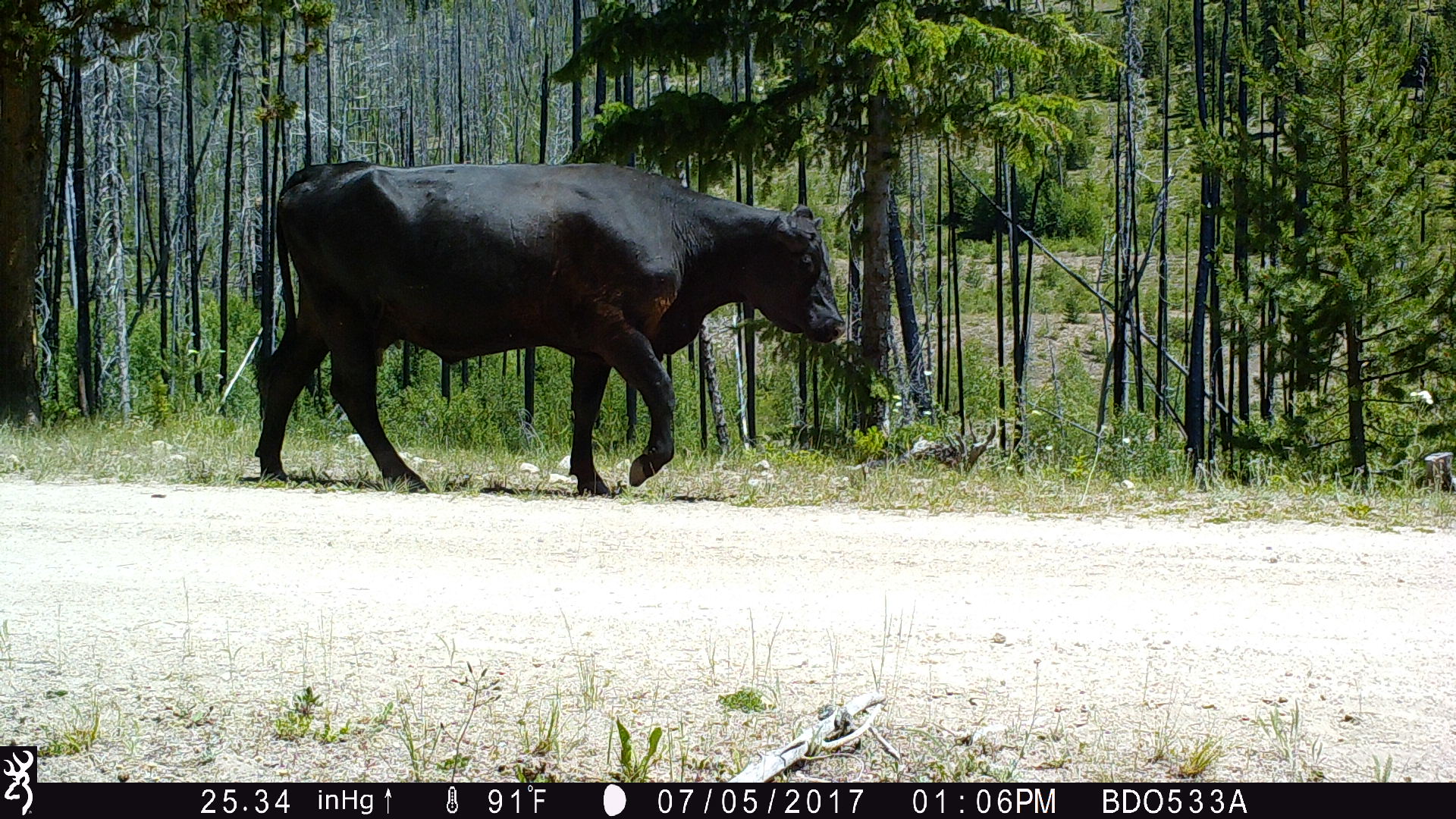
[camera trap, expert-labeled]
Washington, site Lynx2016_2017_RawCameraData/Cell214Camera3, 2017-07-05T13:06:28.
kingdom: Animalia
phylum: Chordata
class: Mammalia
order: Artiodactyla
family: Bovidae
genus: Bos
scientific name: Bos taurus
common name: domestic cattle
Domestic cattle (Bos taurus). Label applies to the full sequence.